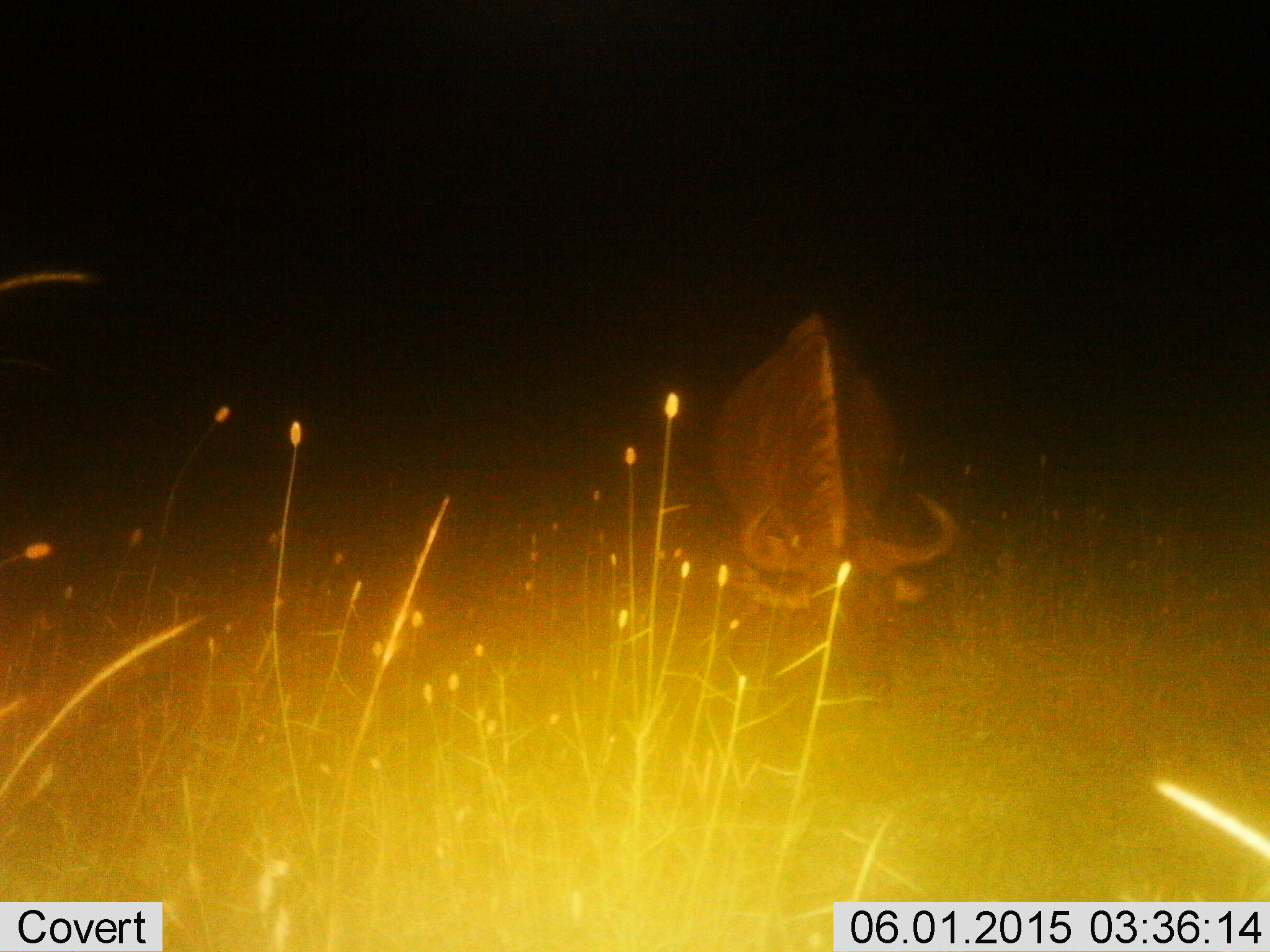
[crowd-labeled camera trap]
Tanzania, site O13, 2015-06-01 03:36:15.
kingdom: Animalia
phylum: Chordata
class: Mammalia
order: Artiodactyla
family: Bovidae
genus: Connochaetes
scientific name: Connochaetes taurinus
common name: blue wildebeest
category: wildebeest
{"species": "wildebeest (blue wildebeest) (Connochaetes taurinus)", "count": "1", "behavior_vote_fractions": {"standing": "30%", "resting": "0%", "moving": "0%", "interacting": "0%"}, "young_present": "0%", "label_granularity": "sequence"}